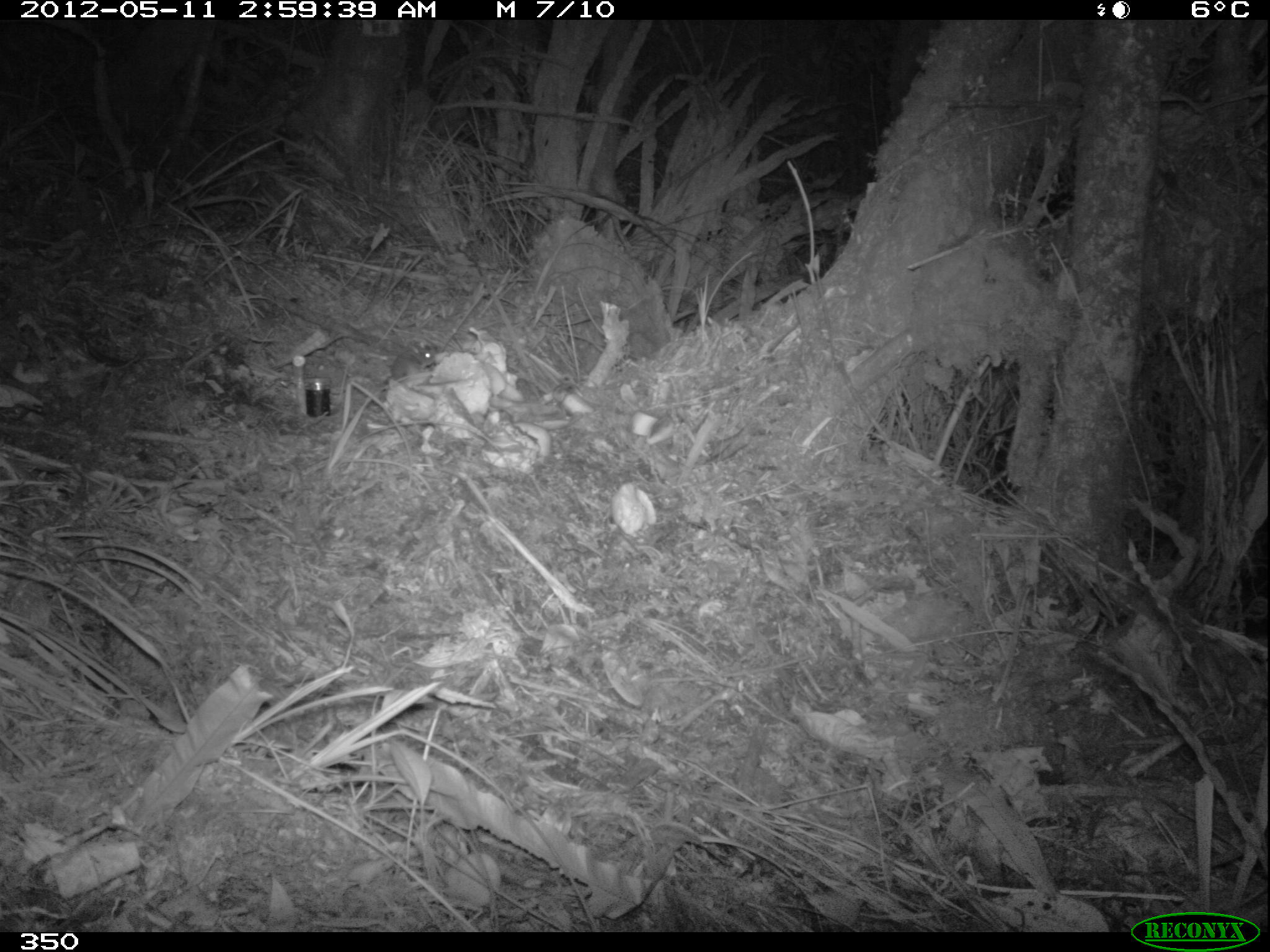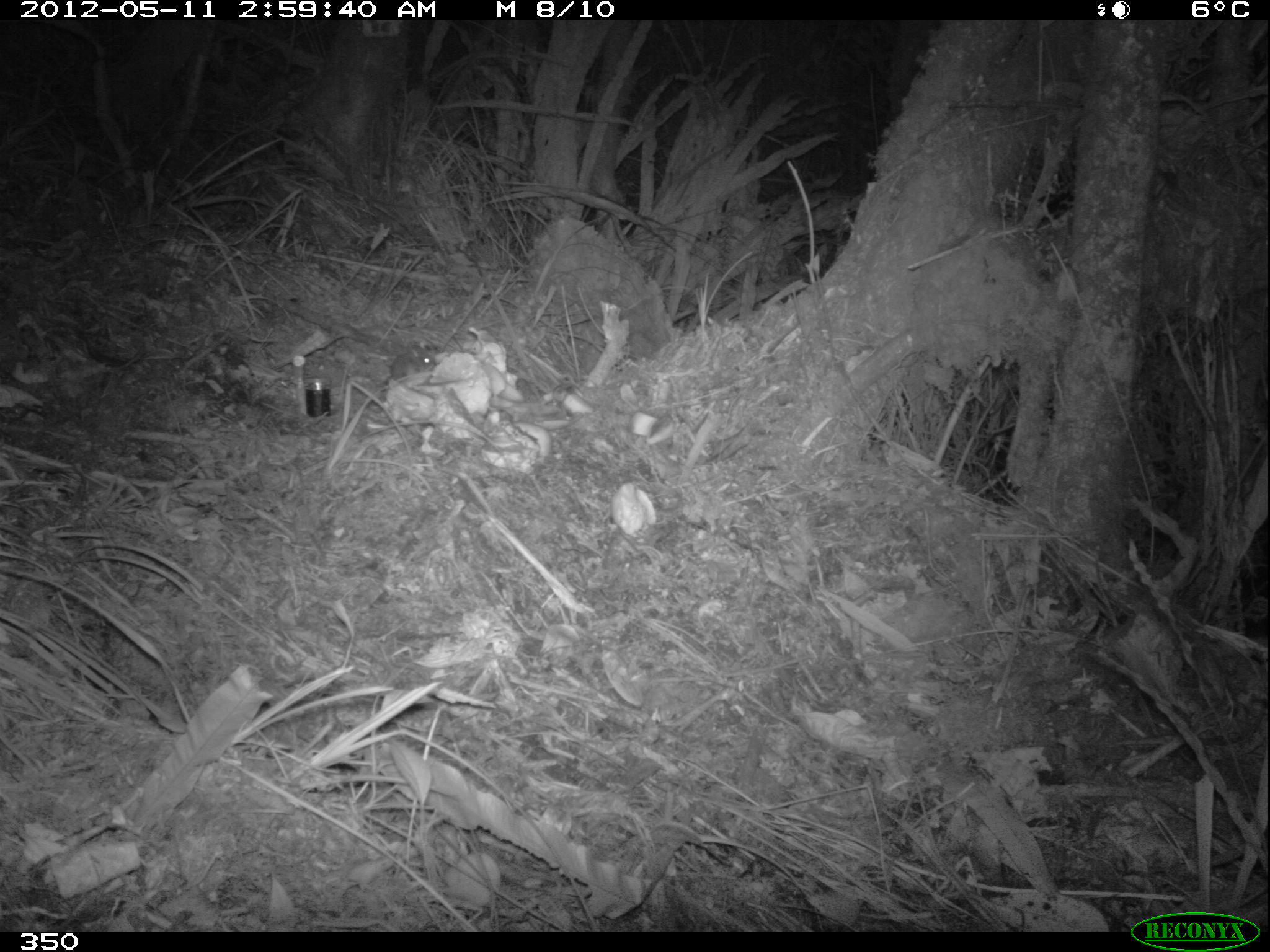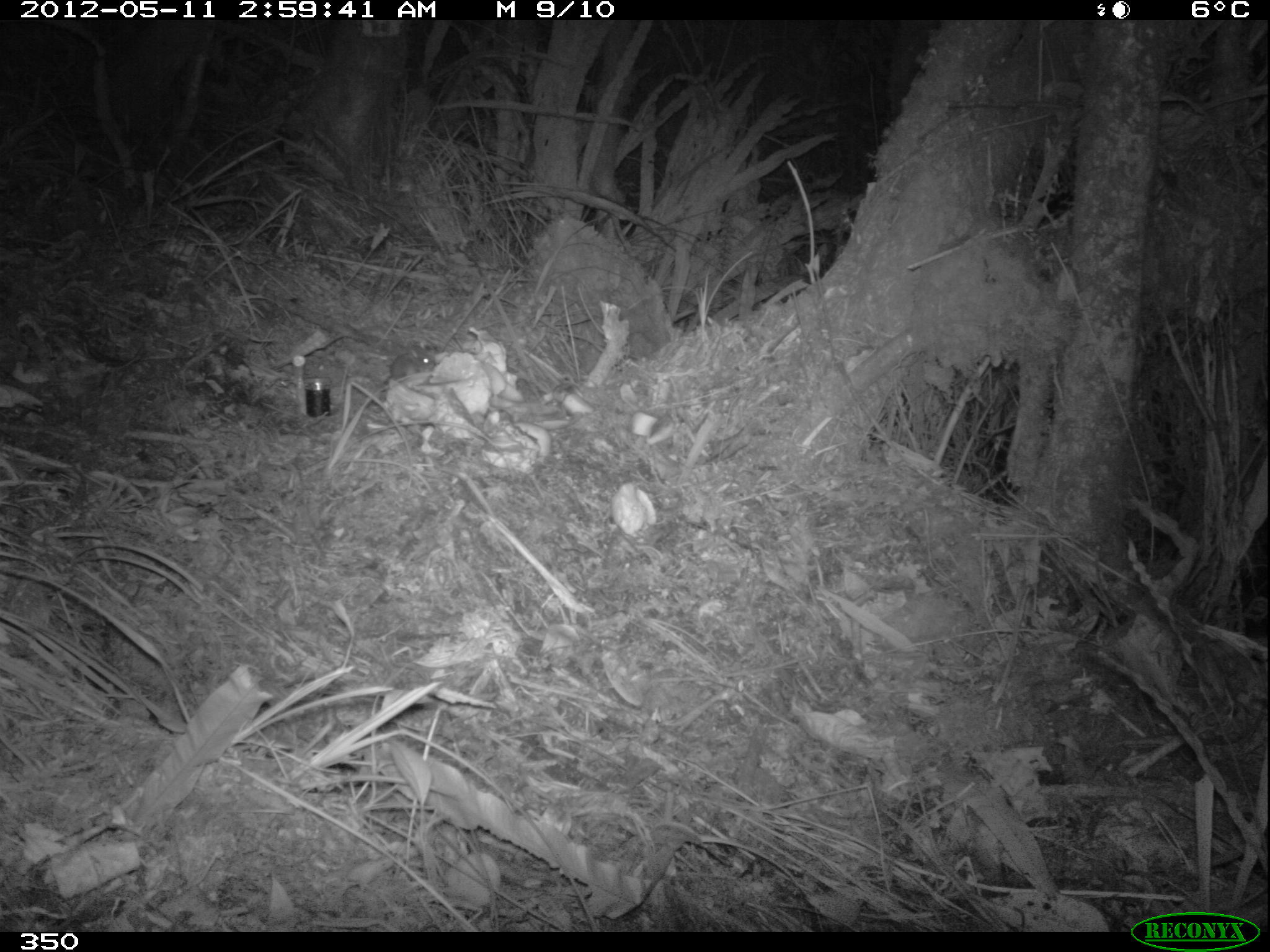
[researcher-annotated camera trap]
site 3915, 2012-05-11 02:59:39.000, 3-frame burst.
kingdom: Animalia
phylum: Chordata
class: Mammalia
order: Rodentia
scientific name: Rodentia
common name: rodents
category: unknown rodent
Unknown rodent (rodents) (Rodentia).